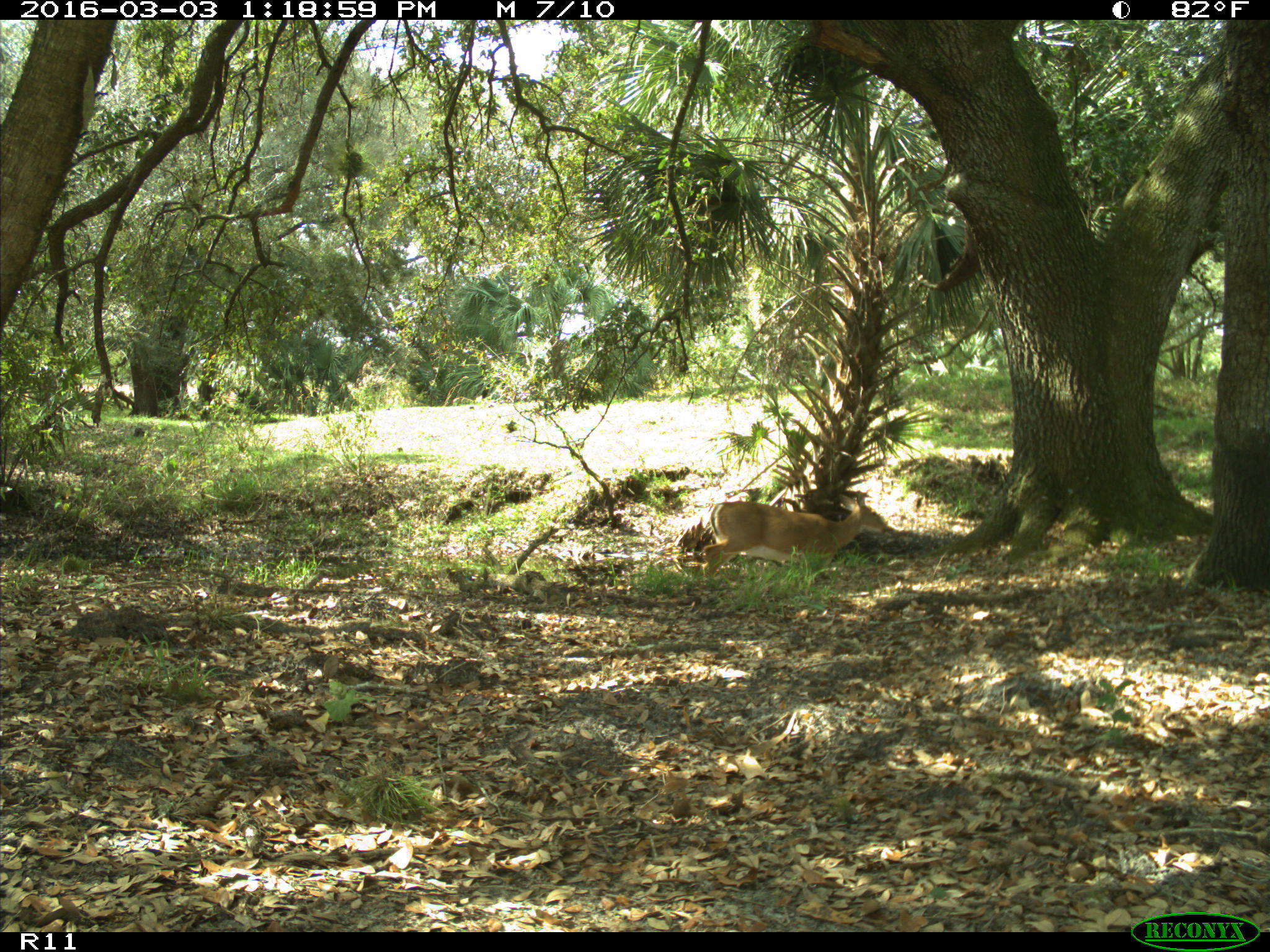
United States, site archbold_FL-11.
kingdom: Animalia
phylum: Chordata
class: Mammalia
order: Artiodactyla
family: Cervidae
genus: Odocoileus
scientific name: Odocoileus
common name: deer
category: unidentified deer